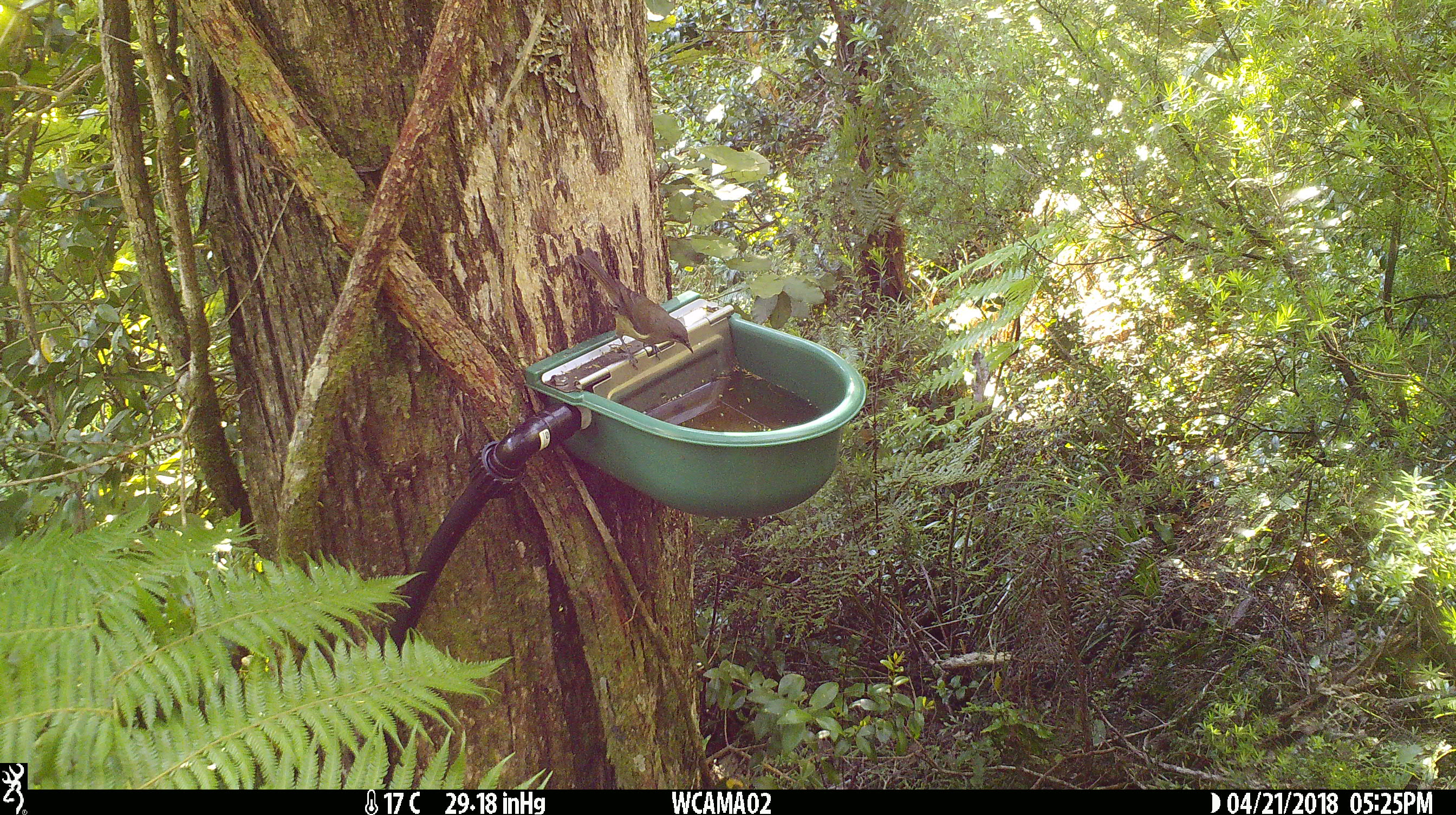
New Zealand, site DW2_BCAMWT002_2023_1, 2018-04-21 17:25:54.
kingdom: Animalia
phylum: Chordata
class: Aves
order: Passeriformes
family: Meliphagidae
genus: Anthornis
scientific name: Anthornis melanura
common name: new zealand bellbird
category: bellbird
Bellbird (new zealand bellbird) (Anthornis melanura).